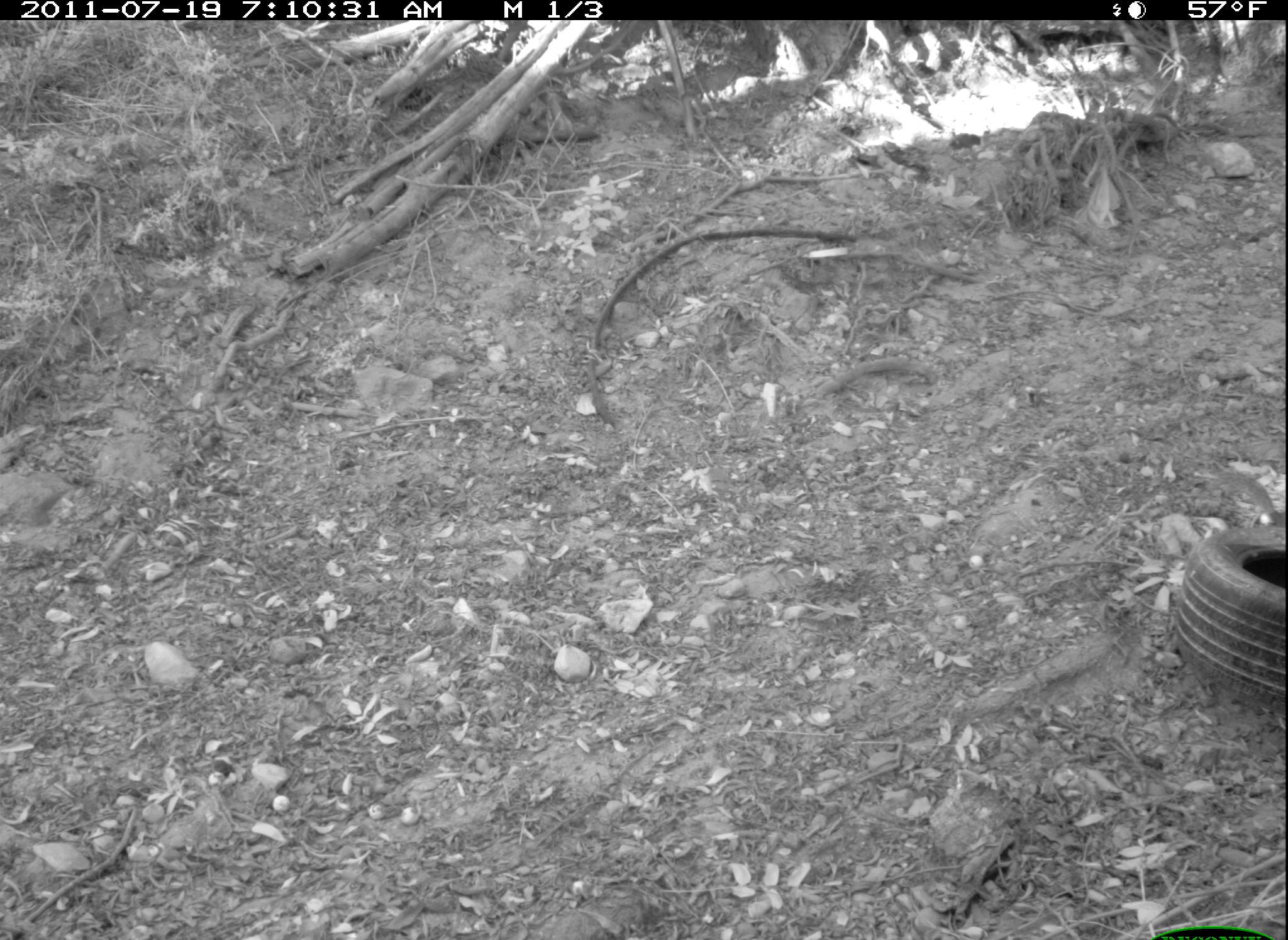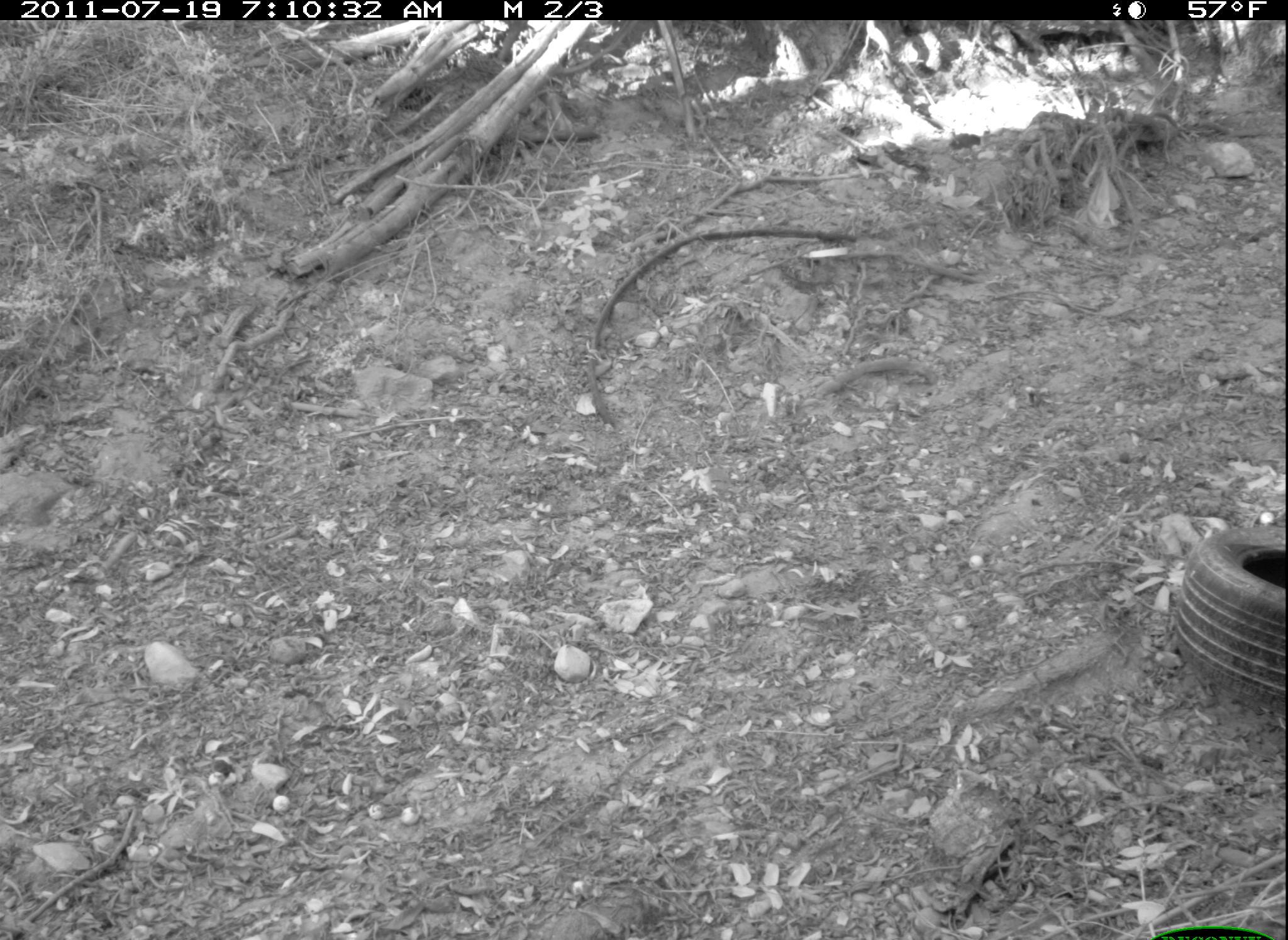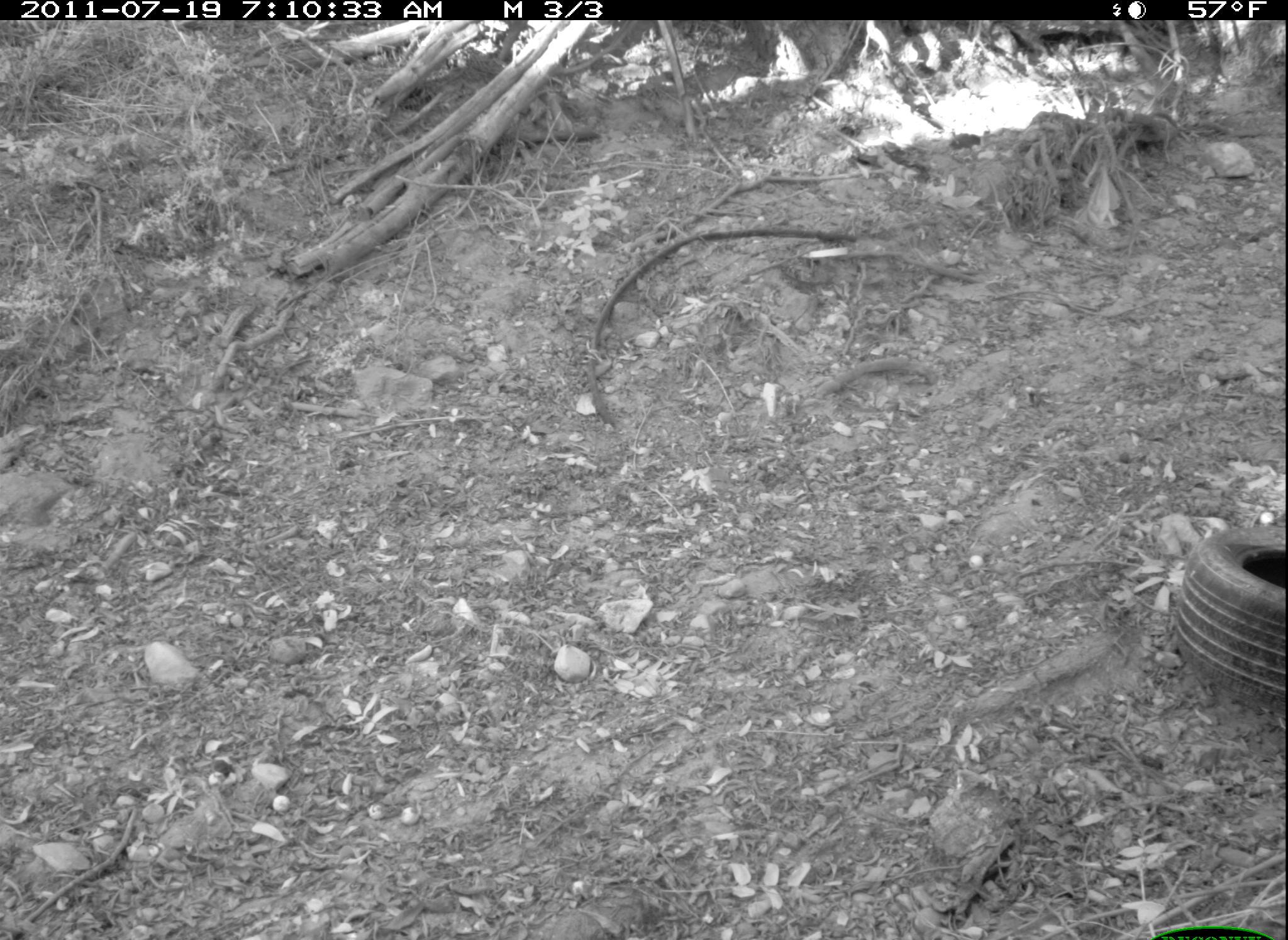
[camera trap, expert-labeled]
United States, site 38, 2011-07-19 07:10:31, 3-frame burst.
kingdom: Animalia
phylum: Chordata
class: Mammalia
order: Rodentia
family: Sciuridae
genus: Sciurus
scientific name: Sciurus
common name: squirrel